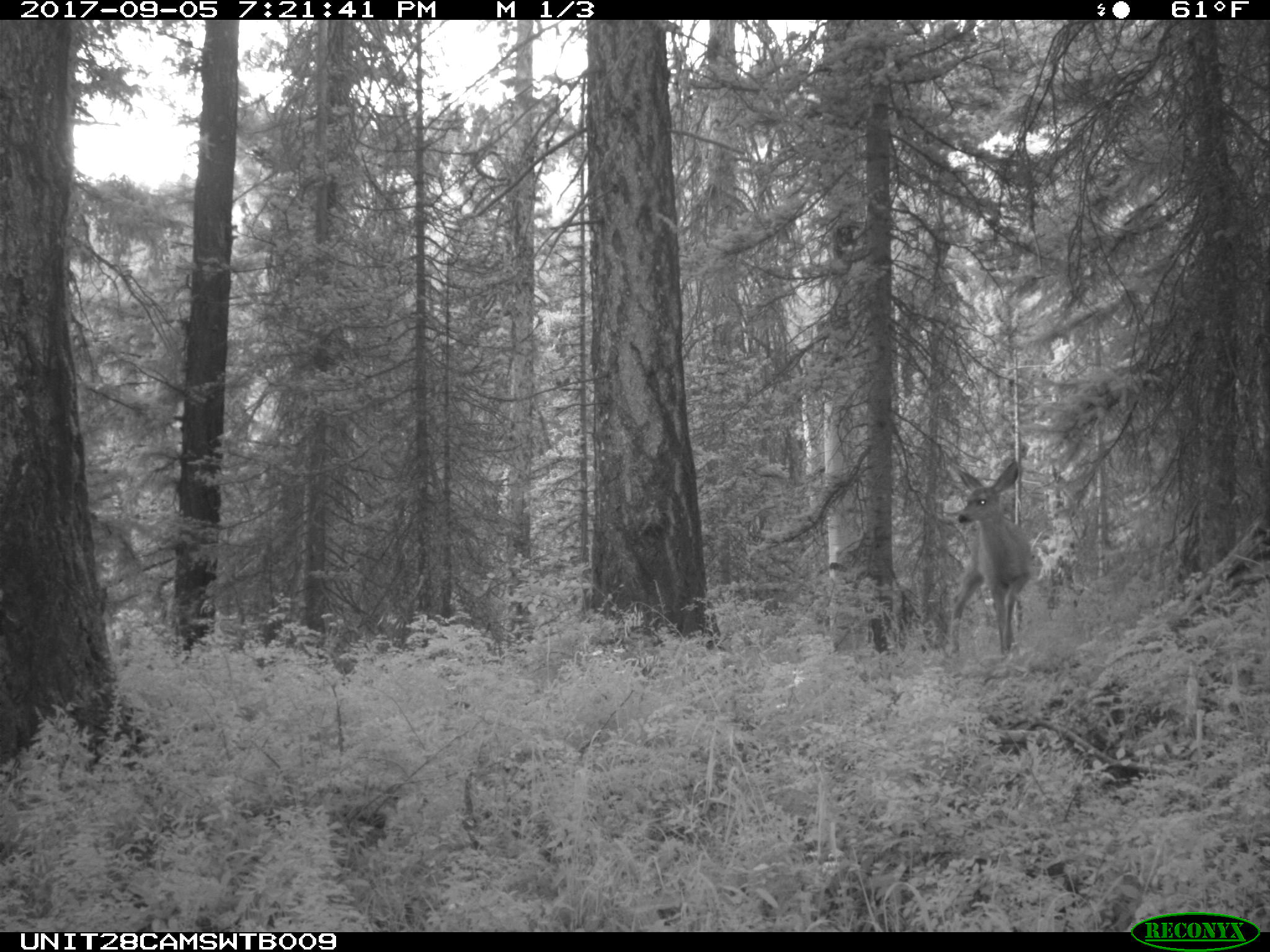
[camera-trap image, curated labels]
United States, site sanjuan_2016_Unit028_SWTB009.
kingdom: Animalia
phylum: Chordata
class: Mammalia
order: Artiodactyla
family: Cervidae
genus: Odocoileus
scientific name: Odocoileus hemionus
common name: mule deer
Odocoileus hemionus (mule deer).